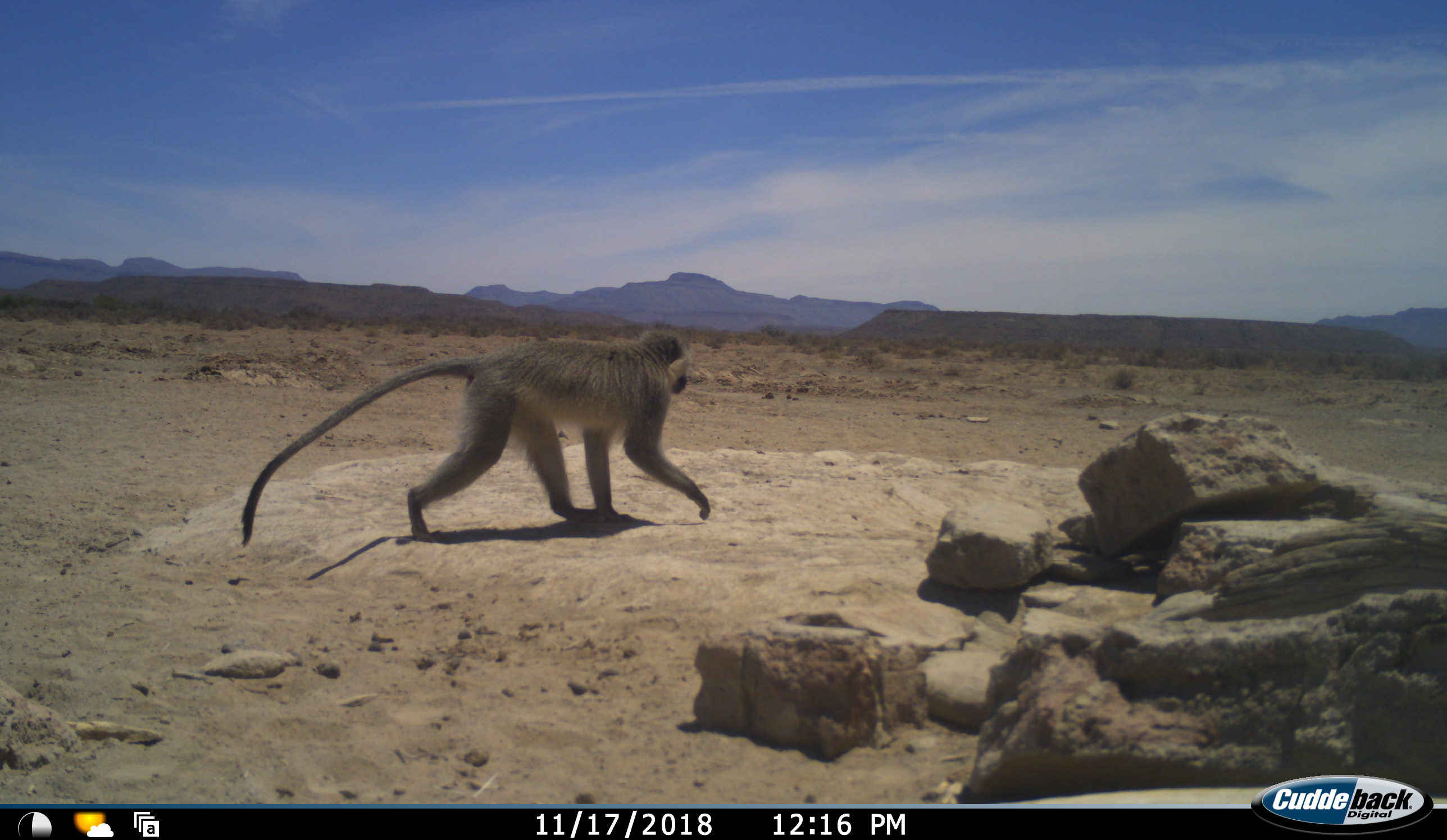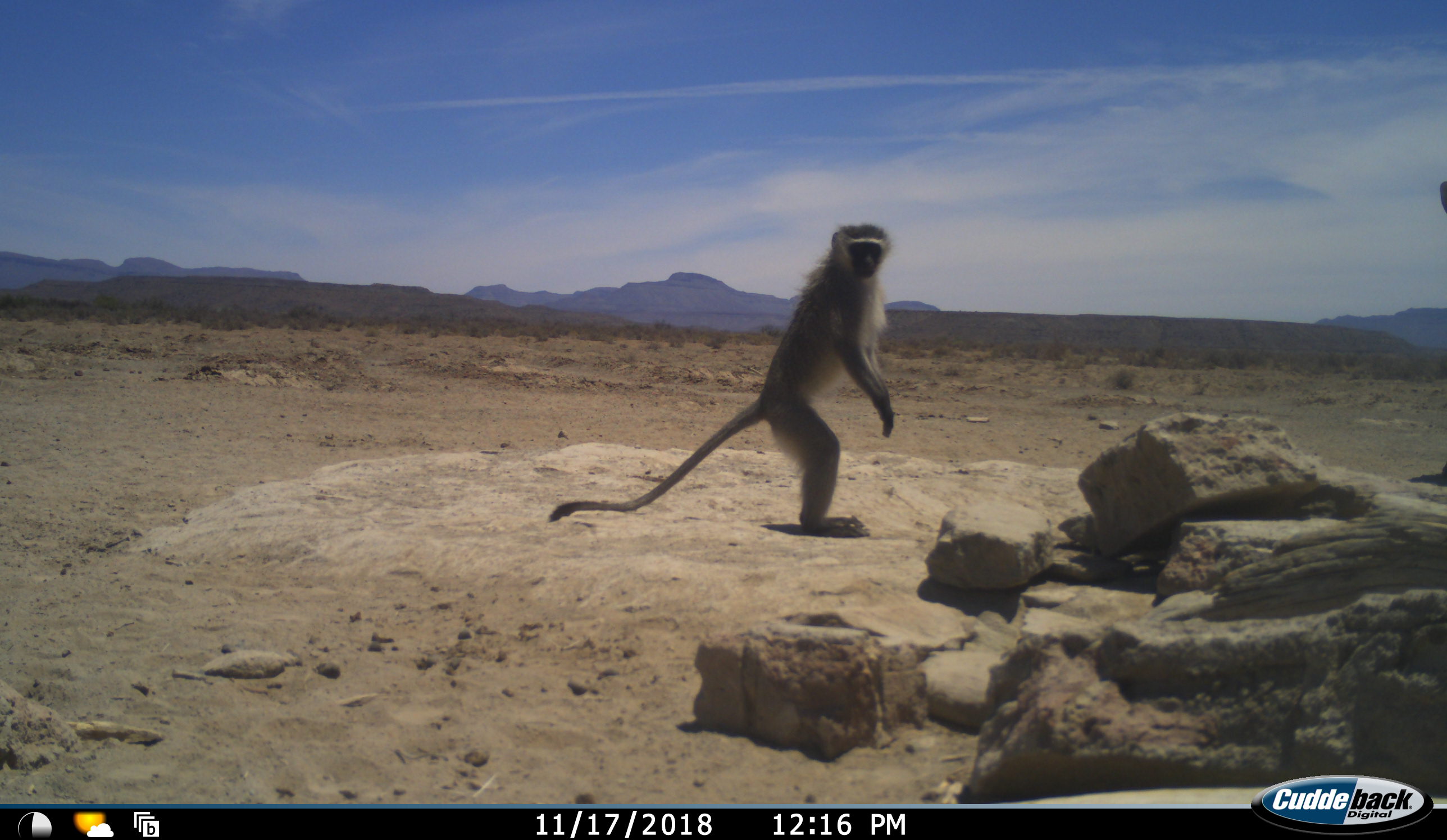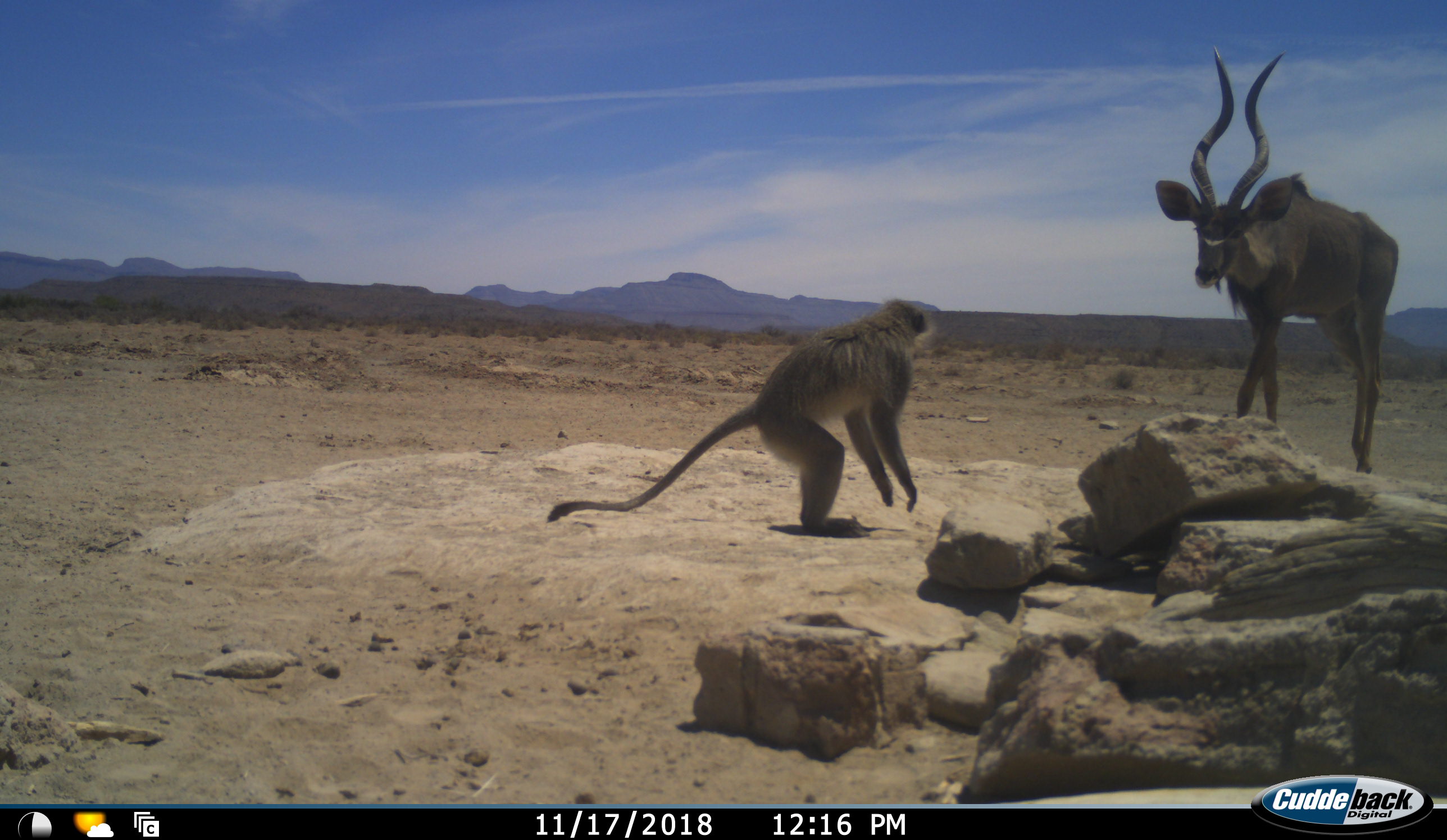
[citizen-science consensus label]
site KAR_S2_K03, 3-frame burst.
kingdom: Animalia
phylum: Chordata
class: Mammalia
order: Artiodactyla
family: Bovidae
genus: Tragelaphus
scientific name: Tragelaphus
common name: kudu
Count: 1.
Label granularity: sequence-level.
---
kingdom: Animalia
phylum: Chordata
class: Mammalia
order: Primates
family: Cercopithecidae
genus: Chlorocebus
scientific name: Chlorocebus pygerythrus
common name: vervet monkey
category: monkeyvervet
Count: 1.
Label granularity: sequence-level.